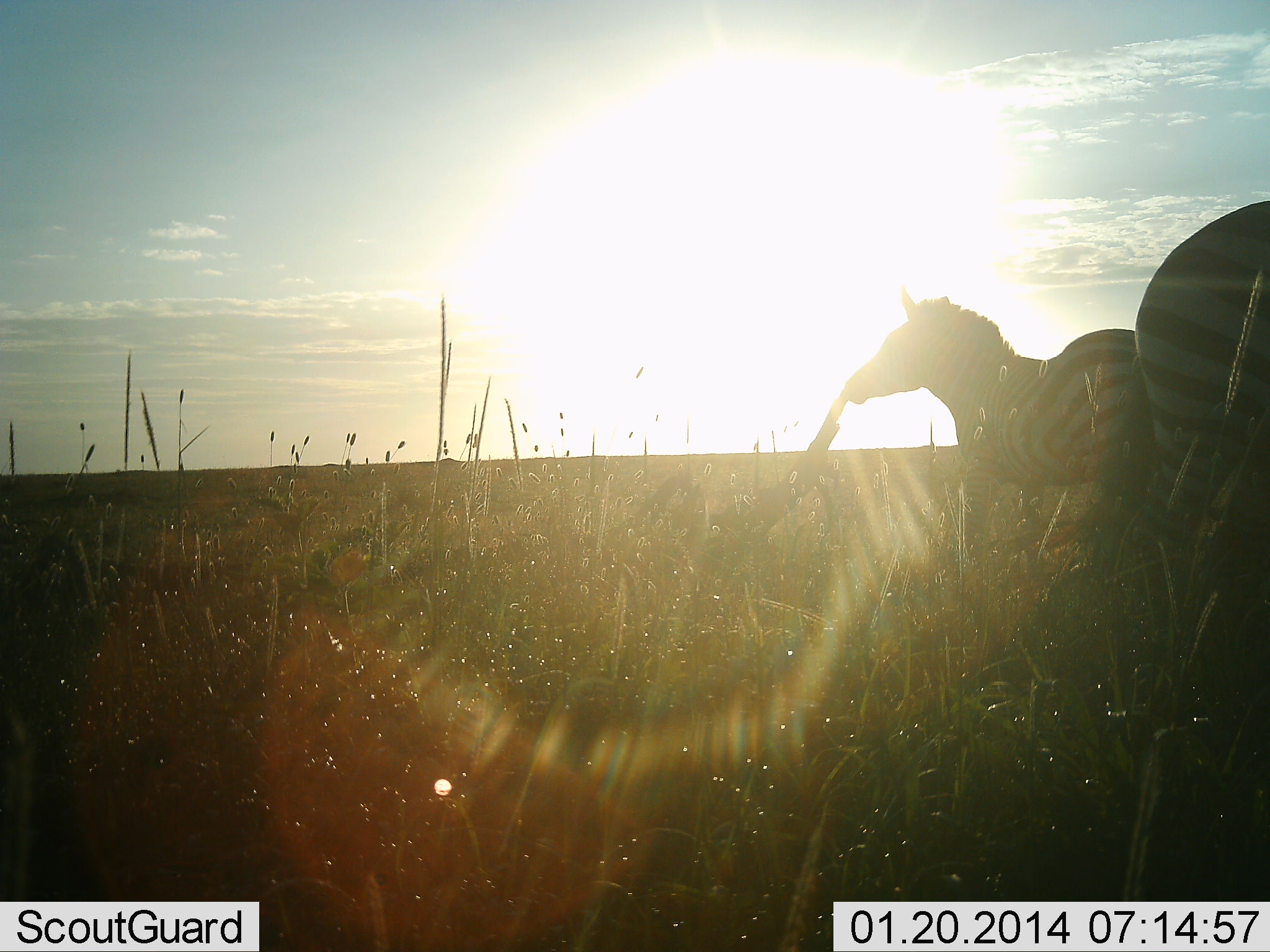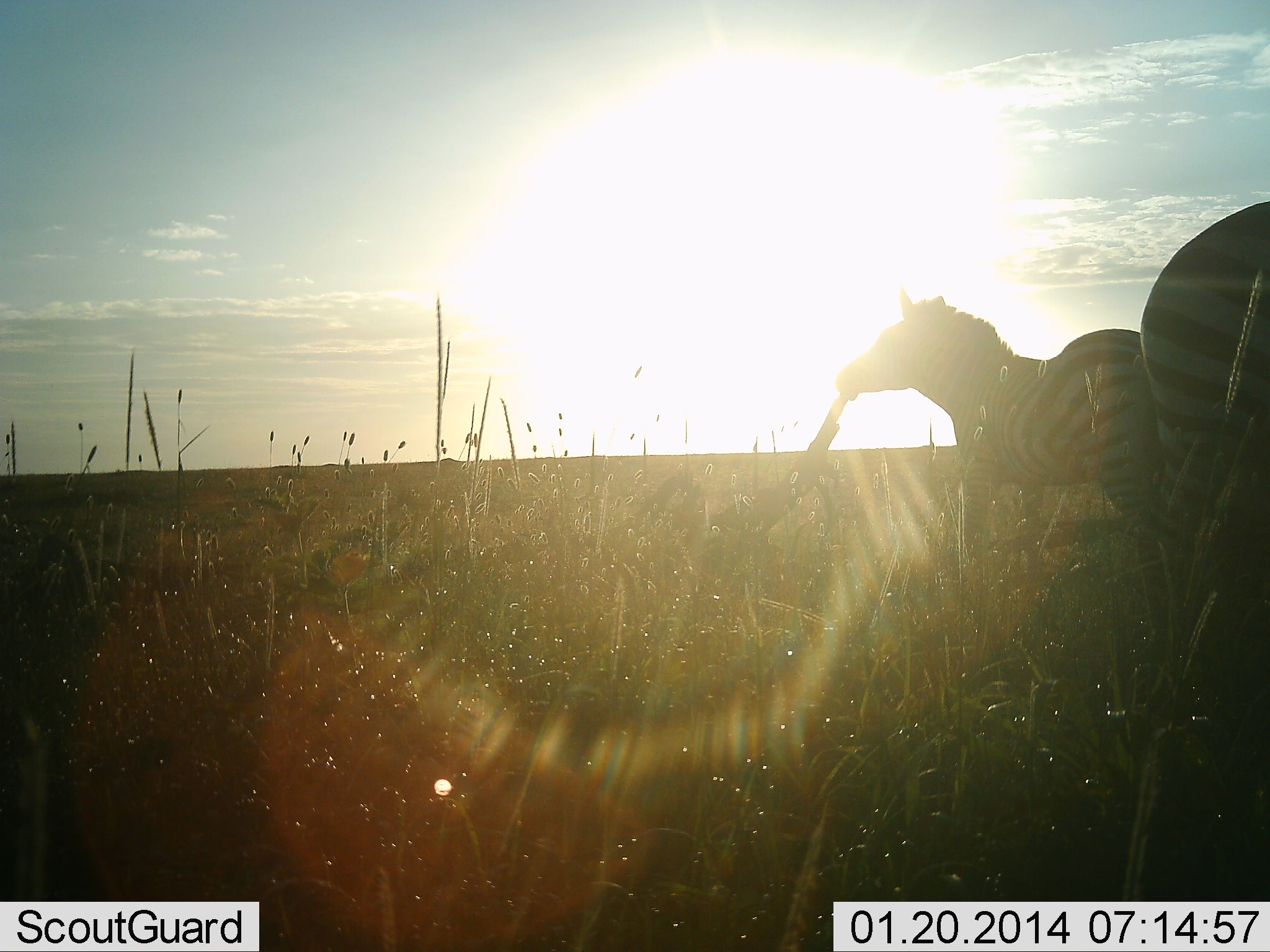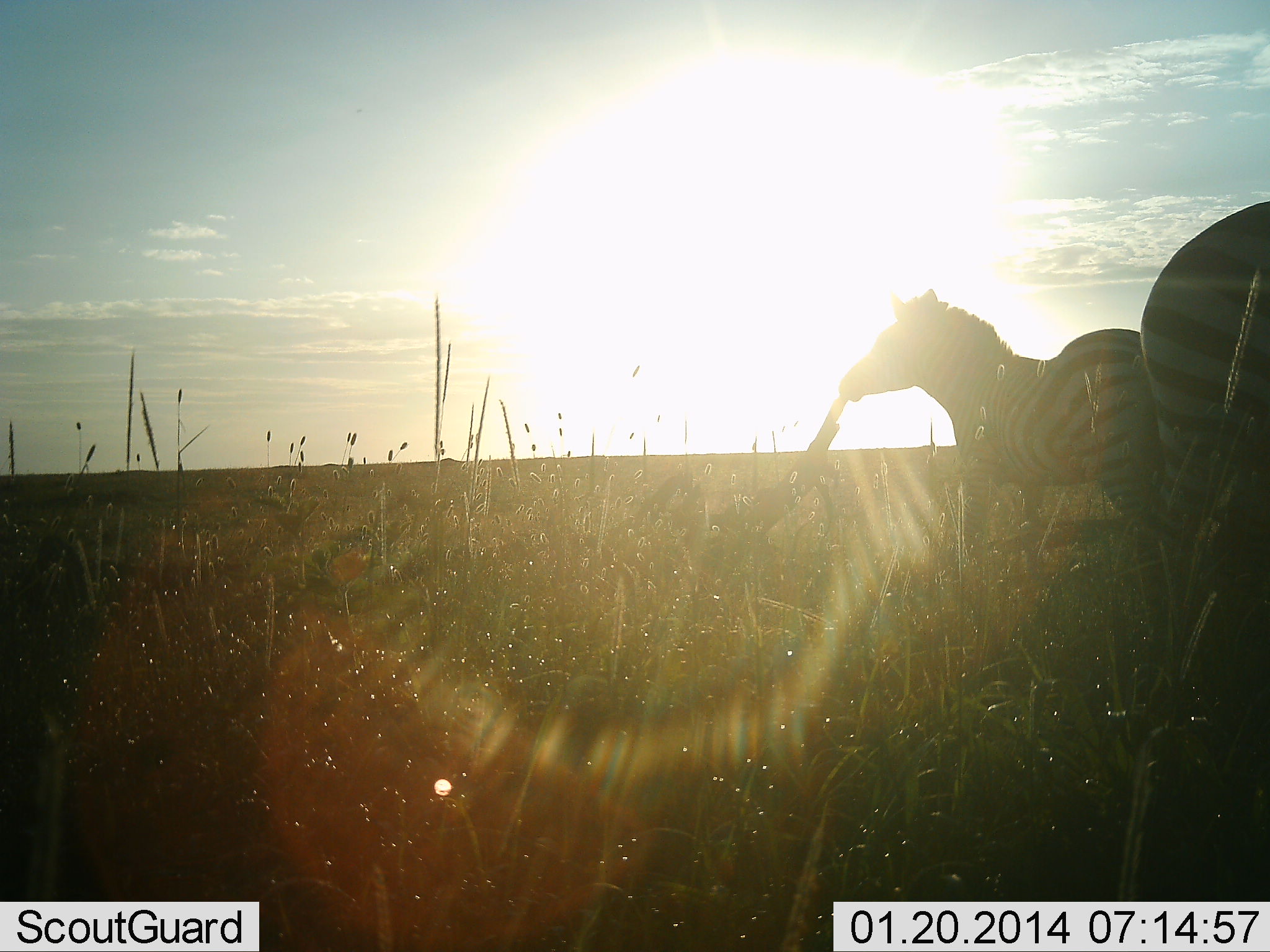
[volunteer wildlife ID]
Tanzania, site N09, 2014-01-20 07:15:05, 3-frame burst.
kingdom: Animalia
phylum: Chordata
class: Mammalia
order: Perissodactyla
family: Equidae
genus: Equus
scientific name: Equus quagga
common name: plains zebra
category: zebra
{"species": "zebra (plains zebra) (Equus quagga)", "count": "2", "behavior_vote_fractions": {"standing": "90%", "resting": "0%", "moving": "0%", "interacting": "0%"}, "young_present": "0%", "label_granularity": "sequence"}